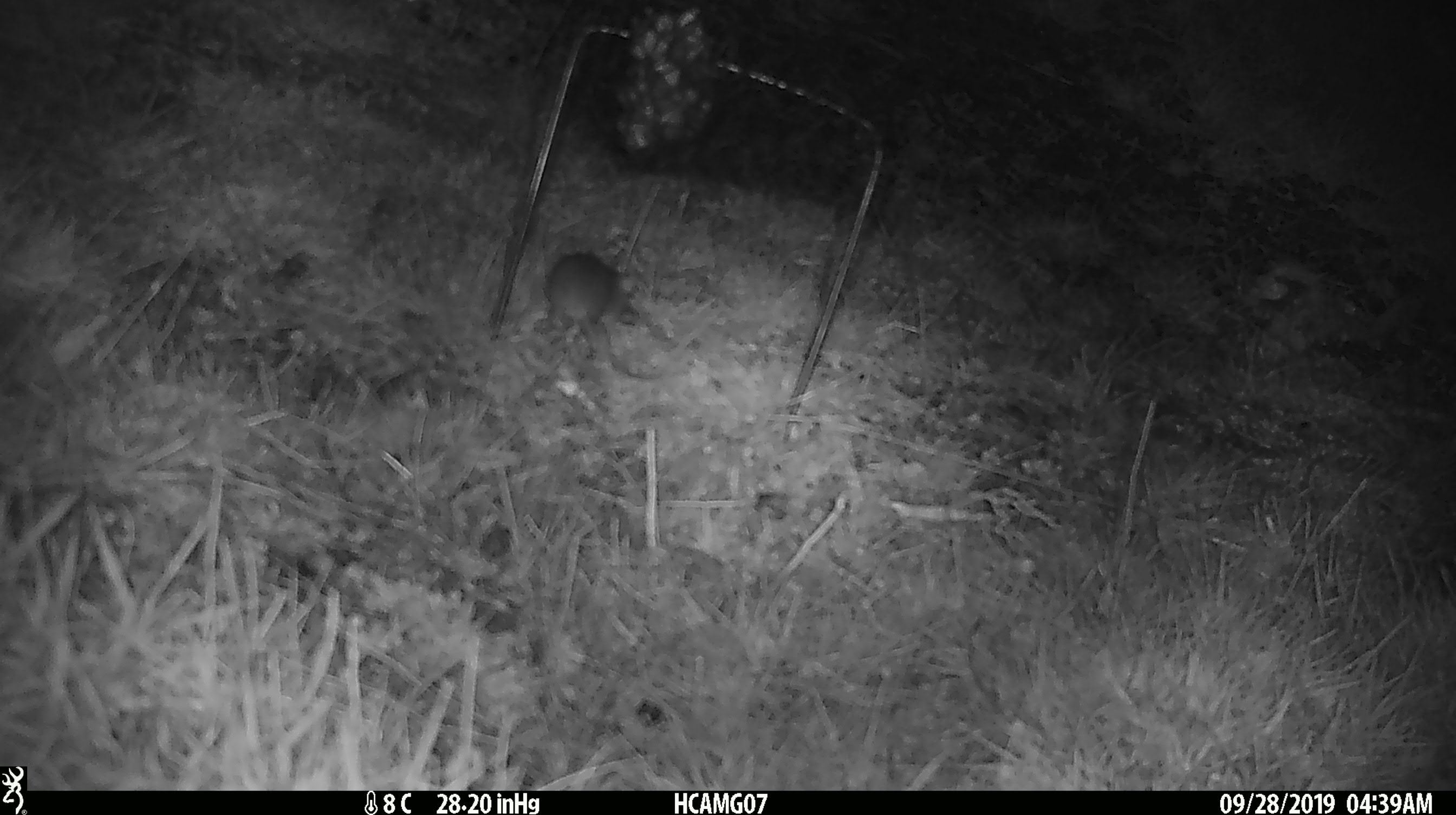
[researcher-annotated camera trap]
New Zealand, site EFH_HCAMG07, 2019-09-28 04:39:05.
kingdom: Animalia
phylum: Chordata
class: Mammalia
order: Rodentia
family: Muridae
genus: Mus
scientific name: Mus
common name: mouse